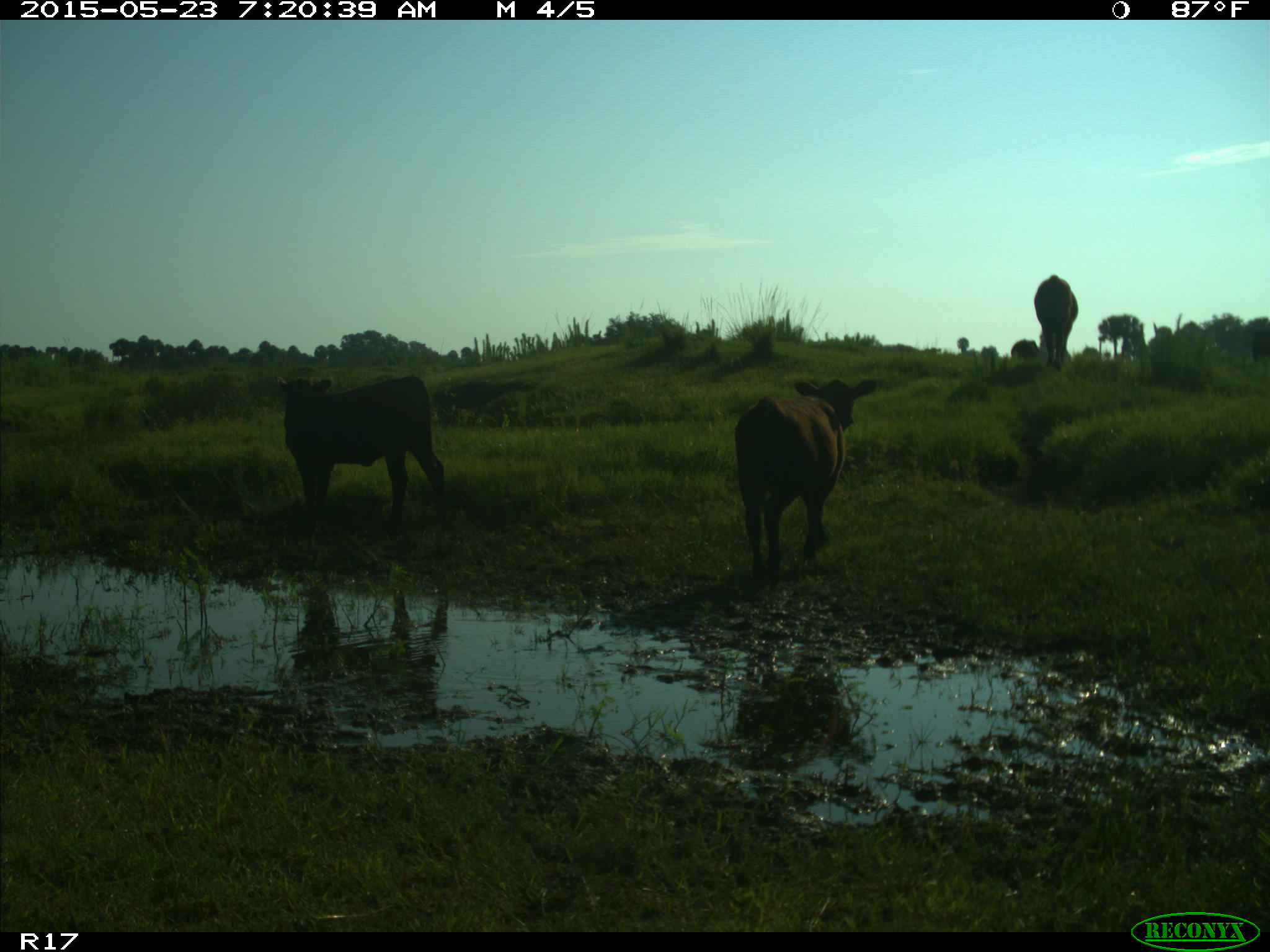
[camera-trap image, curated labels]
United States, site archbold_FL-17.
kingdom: Animalia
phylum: Chordata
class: Mammalia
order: Artiodactyla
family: Bovidae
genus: Bos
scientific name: Bos taurus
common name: domestic cow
Bos taurus (domestic cow).